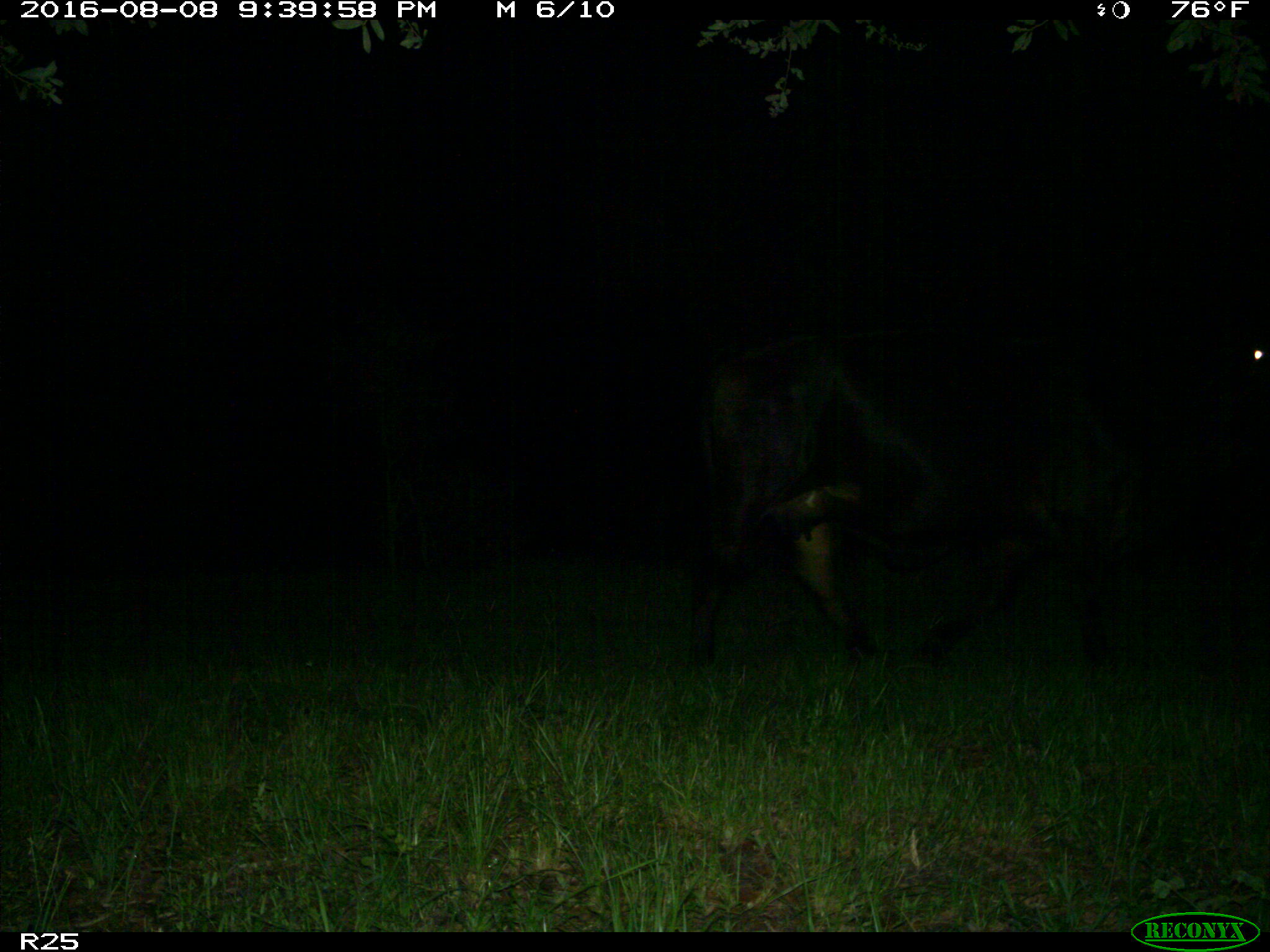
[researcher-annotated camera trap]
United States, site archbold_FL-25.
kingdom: Animalia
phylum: Chordata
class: Mammalia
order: Artiodactyla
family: Bovidae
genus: Bos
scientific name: Bos taurus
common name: domestic cow